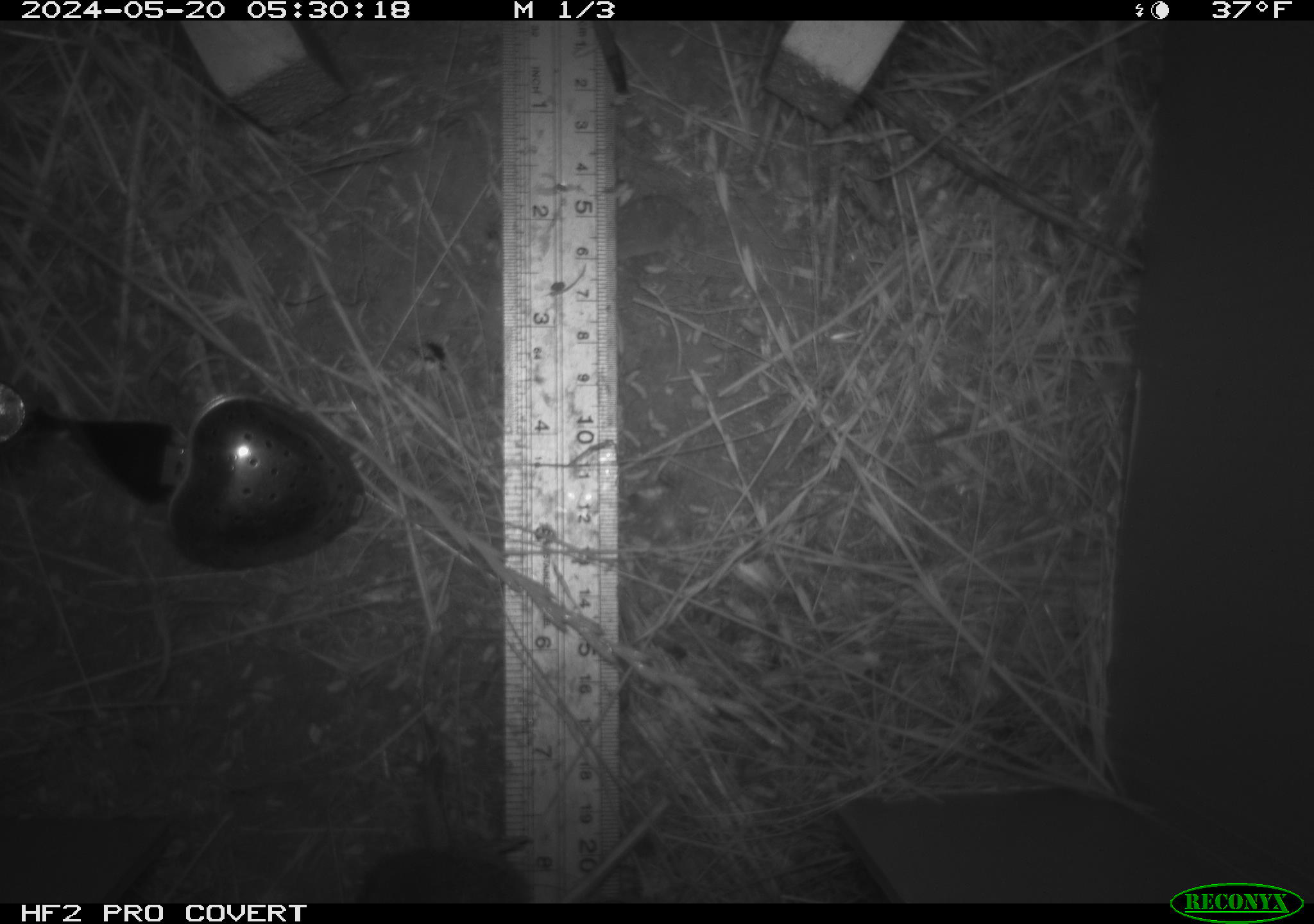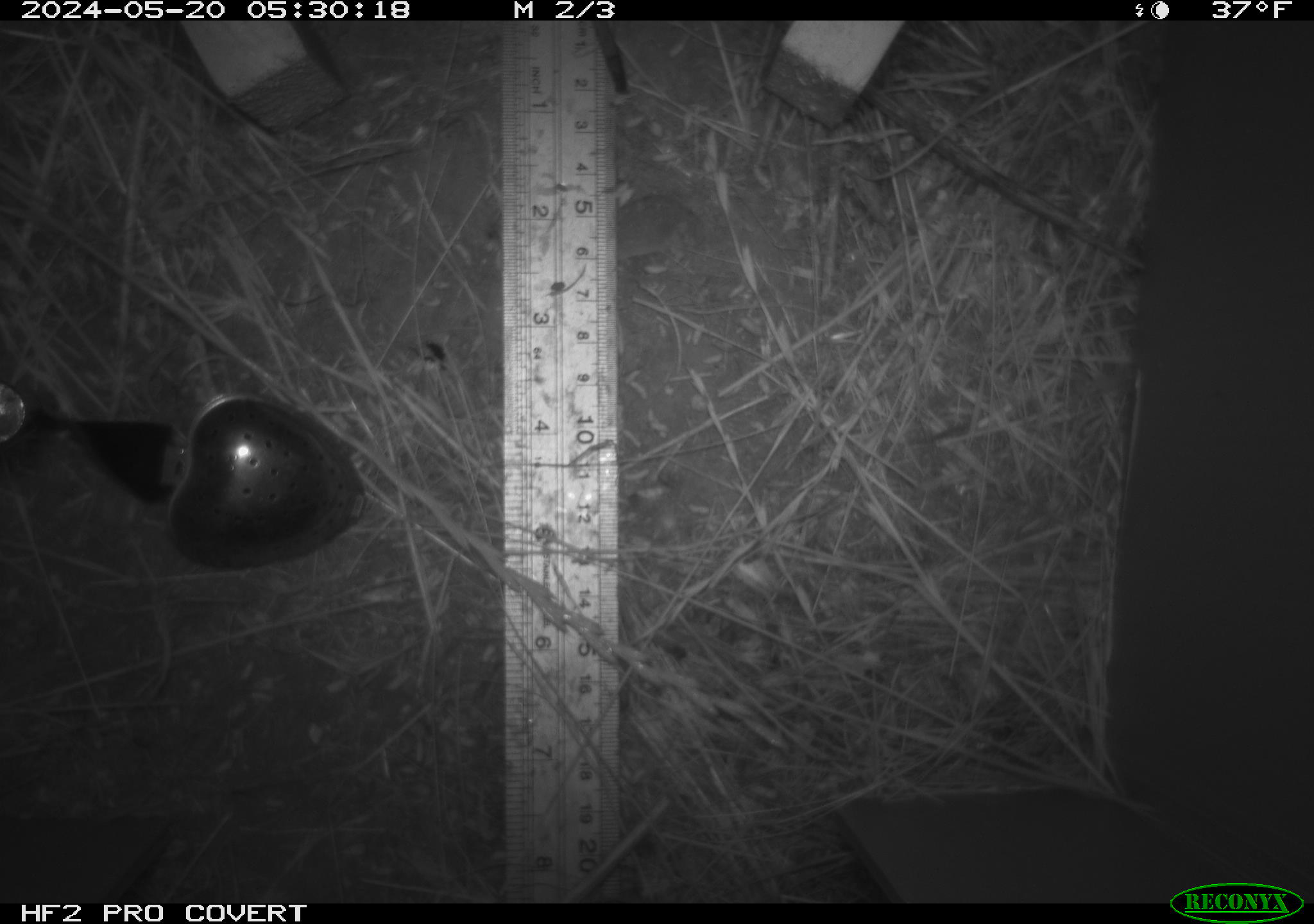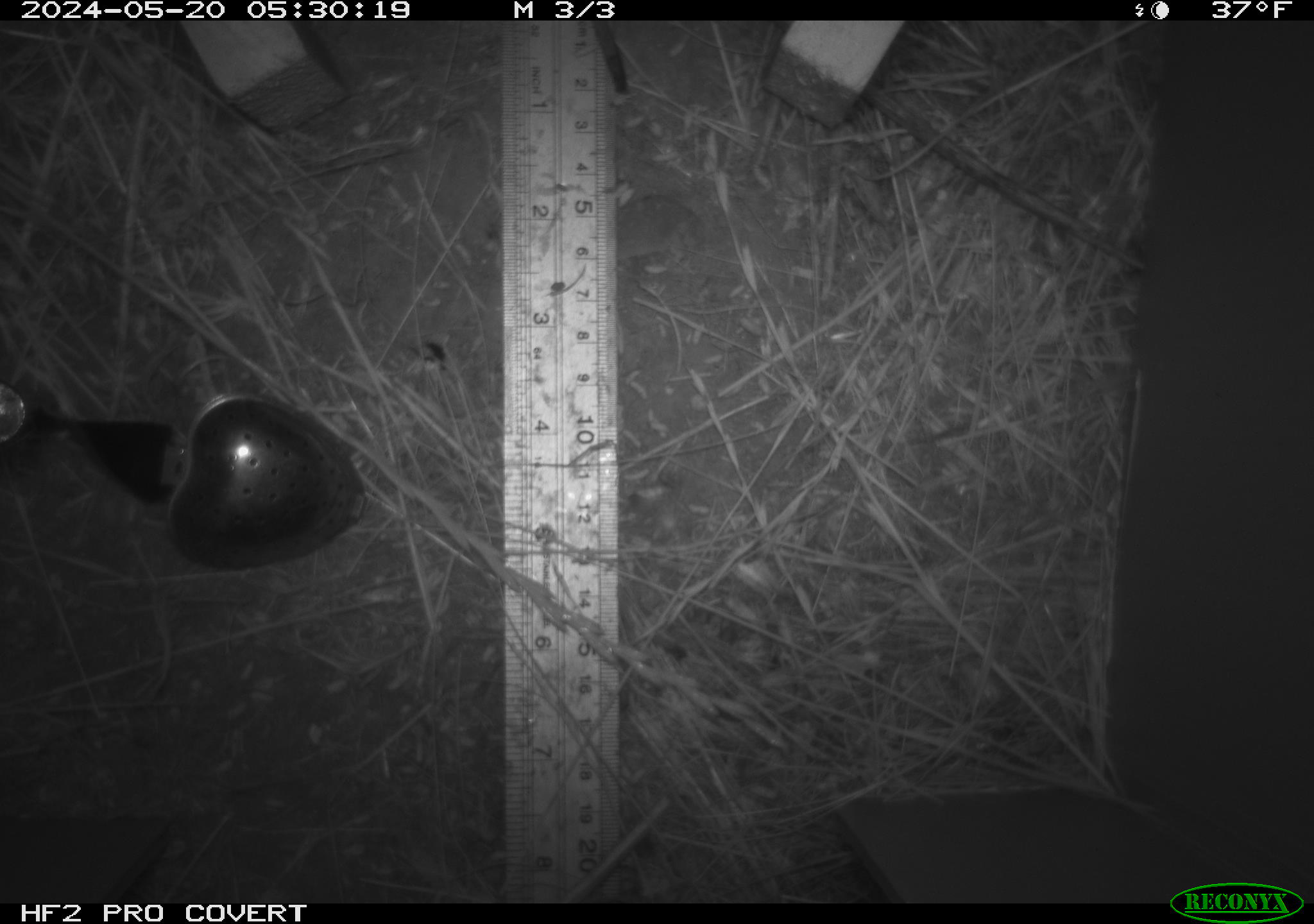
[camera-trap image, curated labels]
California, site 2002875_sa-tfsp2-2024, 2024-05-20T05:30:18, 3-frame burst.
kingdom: Animalia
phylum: Chordata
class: Mammalia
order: Rodentia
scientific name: Rodentia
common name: rodent